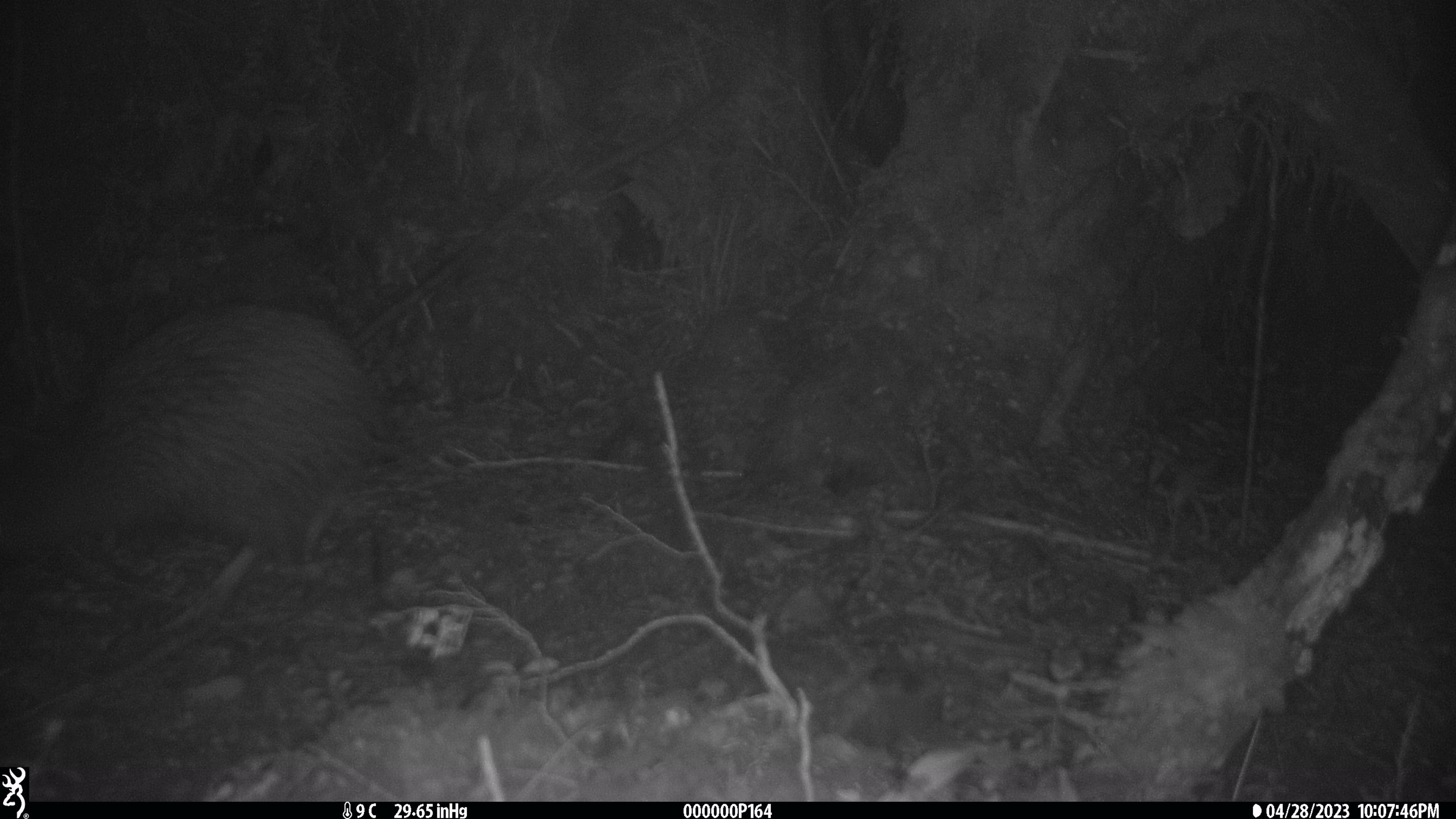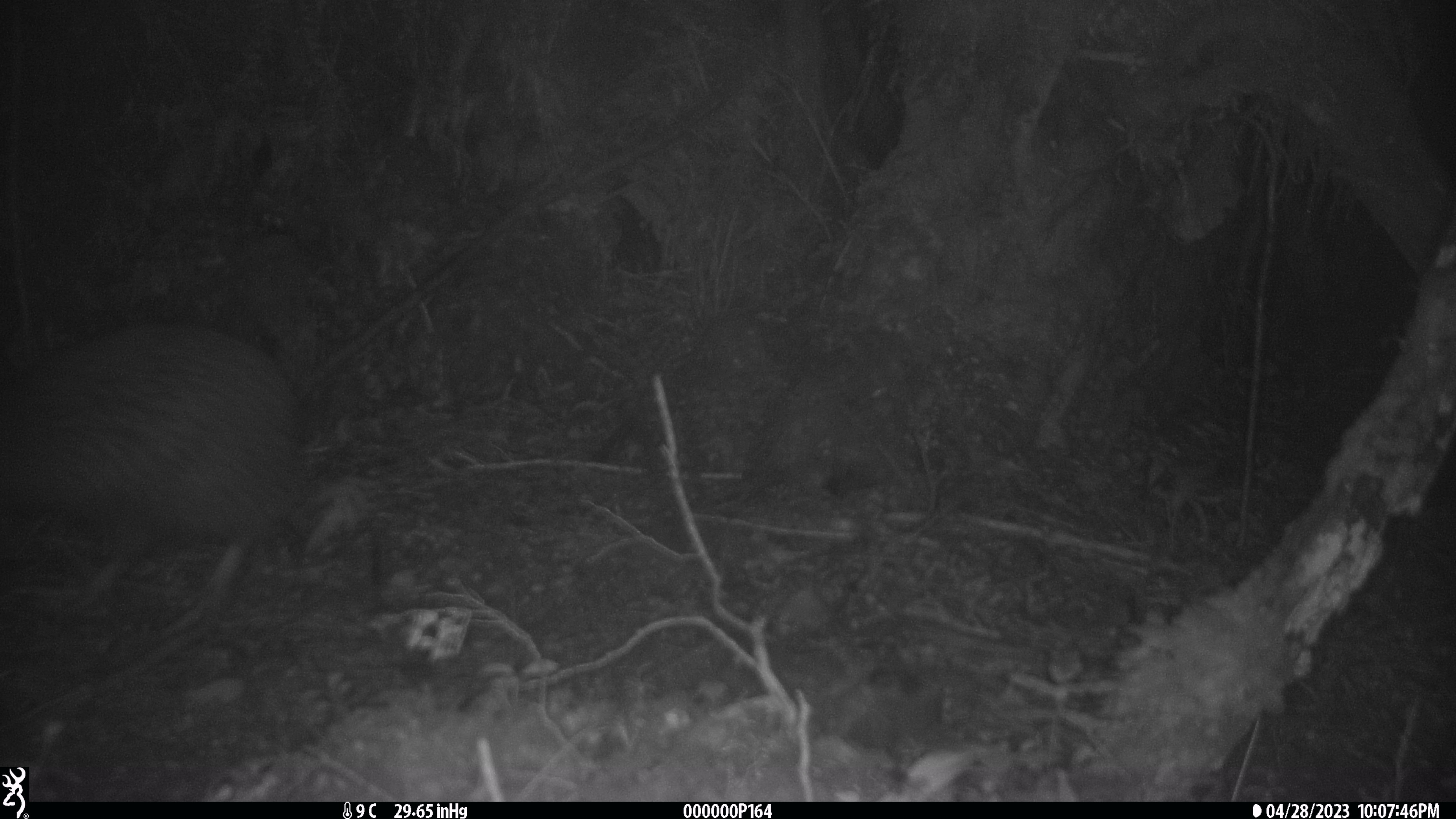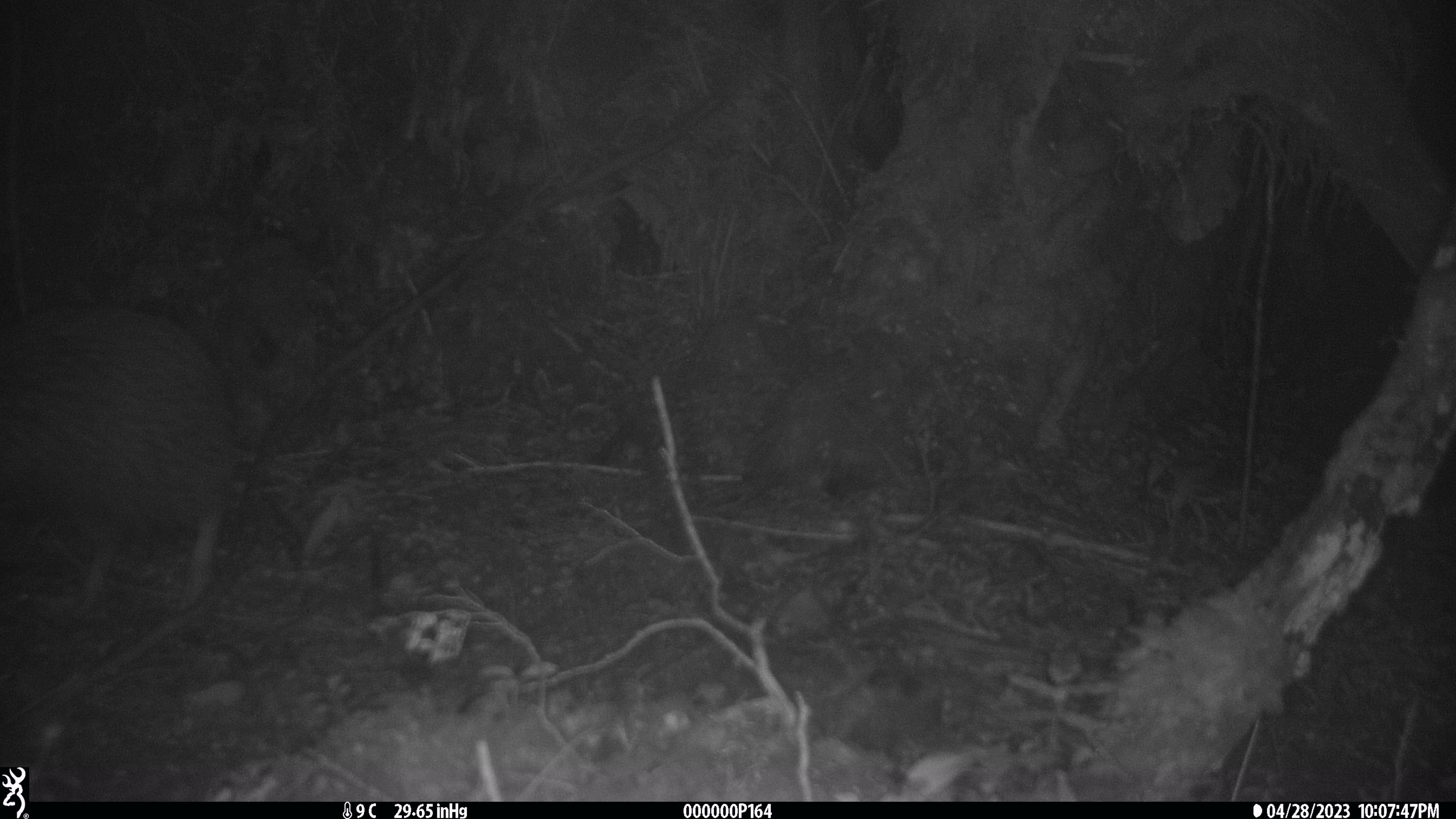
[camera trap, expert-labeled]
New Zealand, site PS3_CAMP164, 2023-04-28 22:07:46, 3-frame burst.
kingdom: Animalia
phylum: Chordata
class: Aves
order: Apterygiformes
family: Apterygidae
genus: Apteryx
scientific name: Apteryx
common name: kiwi